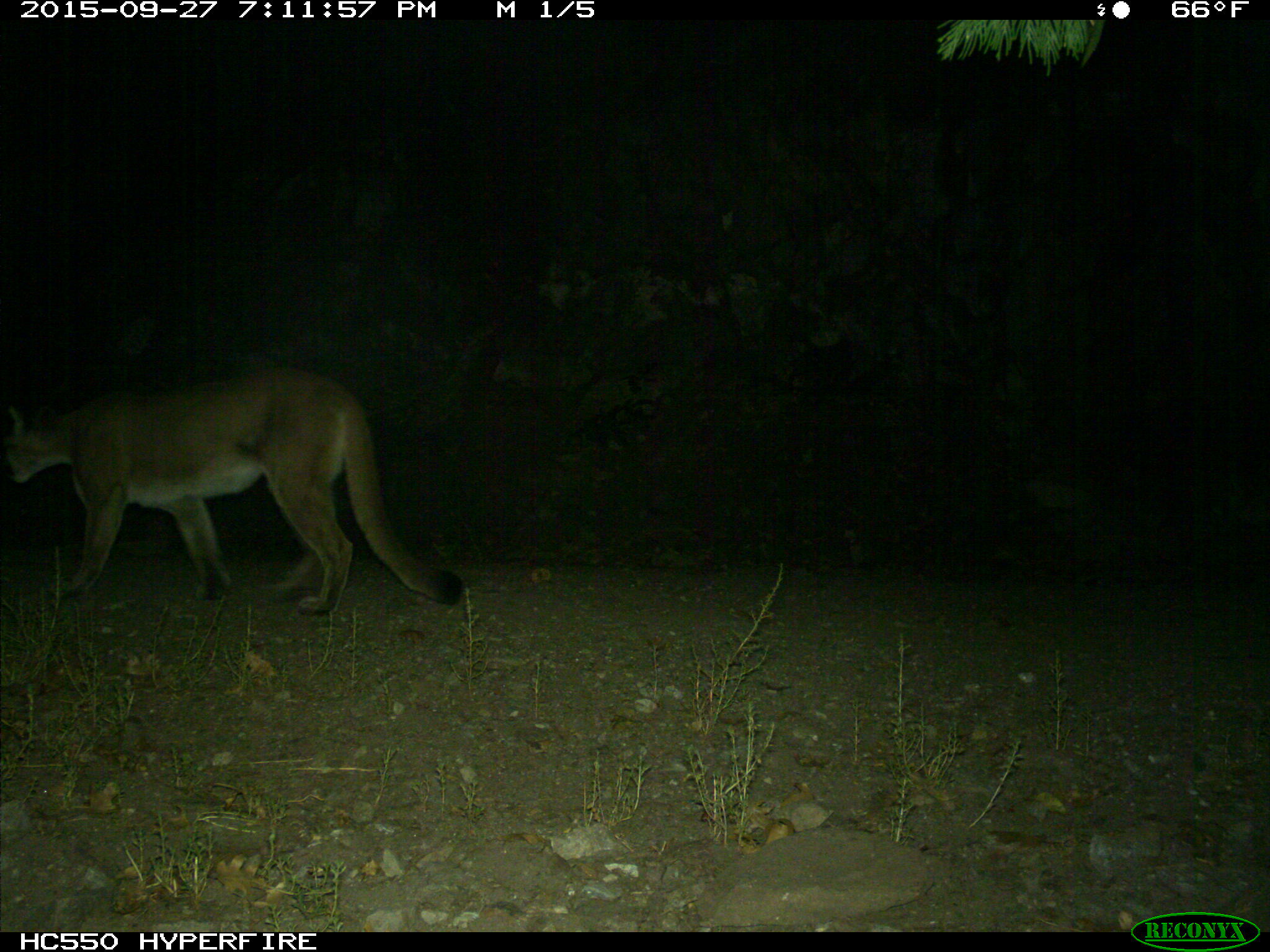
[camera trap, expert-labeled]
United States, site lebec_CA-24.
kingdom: Animalia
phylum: Chordata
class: Mammalia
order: Carnivora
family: Felidae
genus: Puma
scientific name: Puma concolor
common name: mountain lion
Puma concolor (mountain lion).